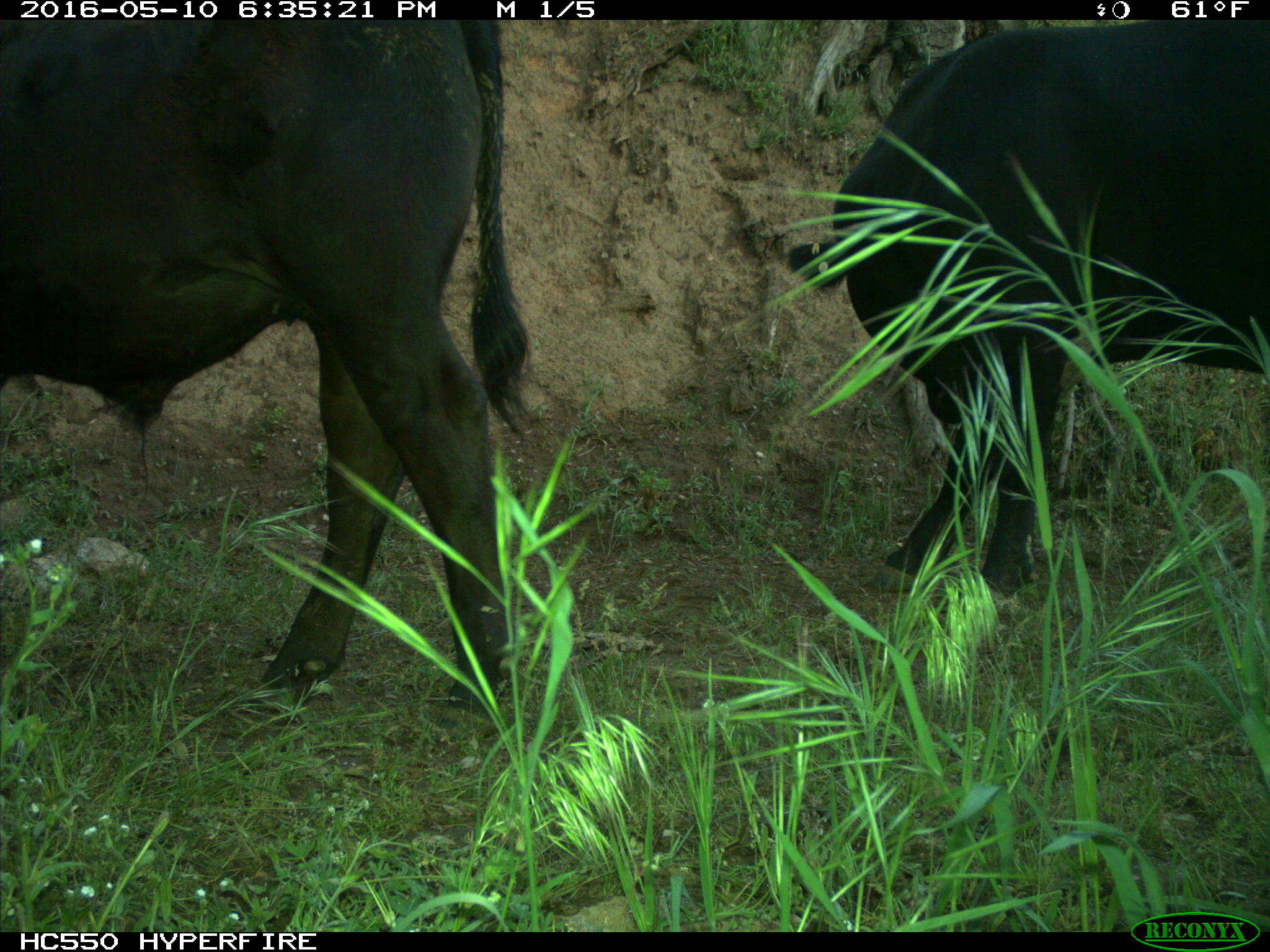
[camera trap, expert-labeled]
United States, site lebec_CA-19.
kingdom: Animalia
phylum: Chordata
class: Mammalia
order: Artiodactyla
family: Bovidae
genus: Bos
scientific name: Bos taurus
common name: domestic cow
Bos taurus (domestic cow).